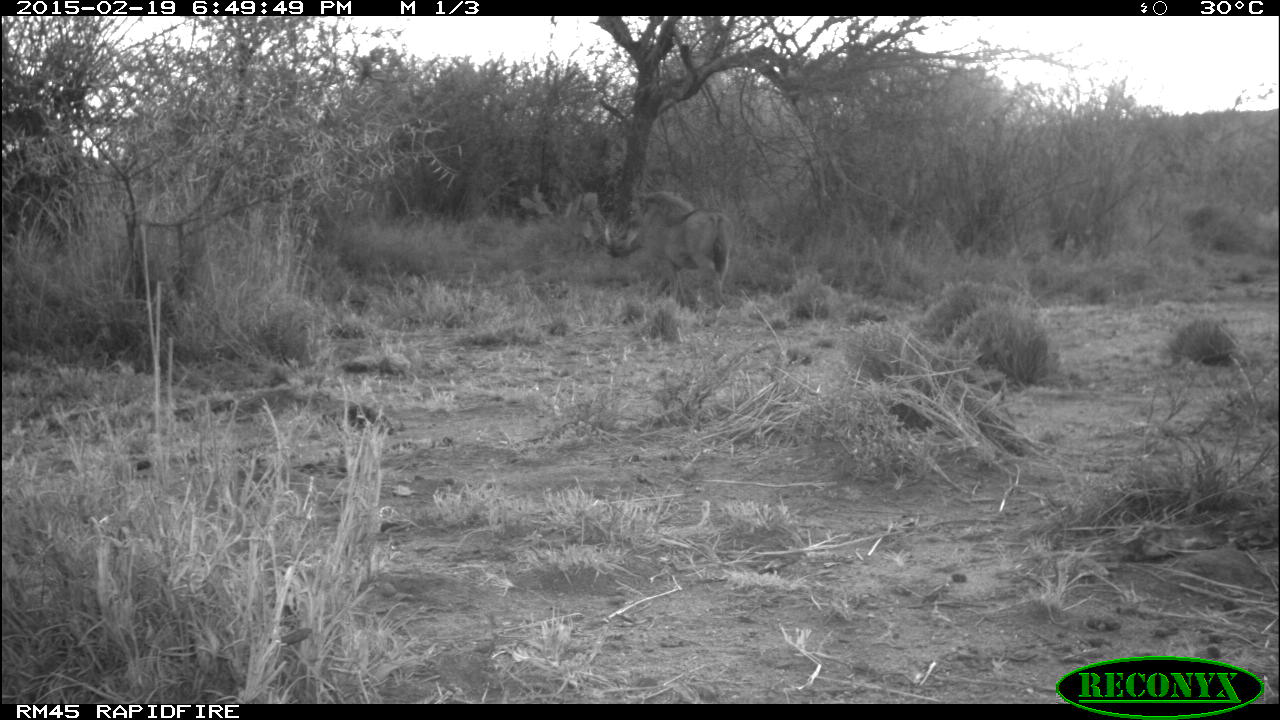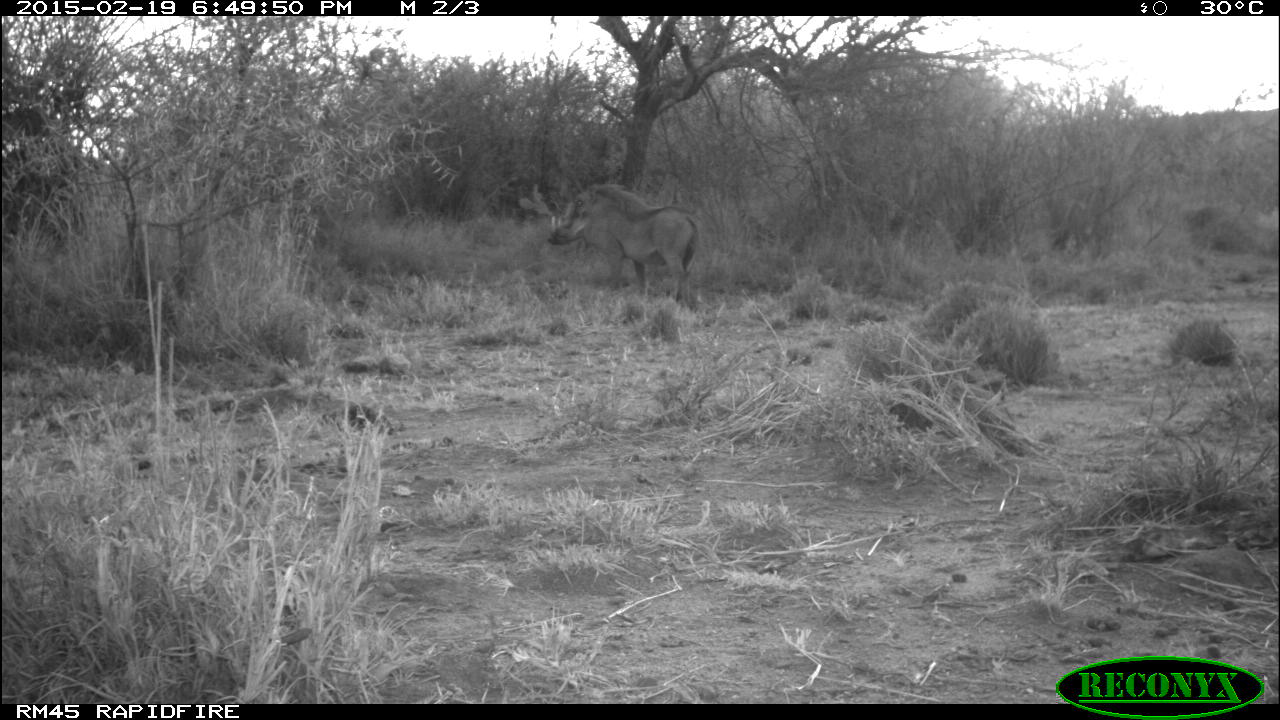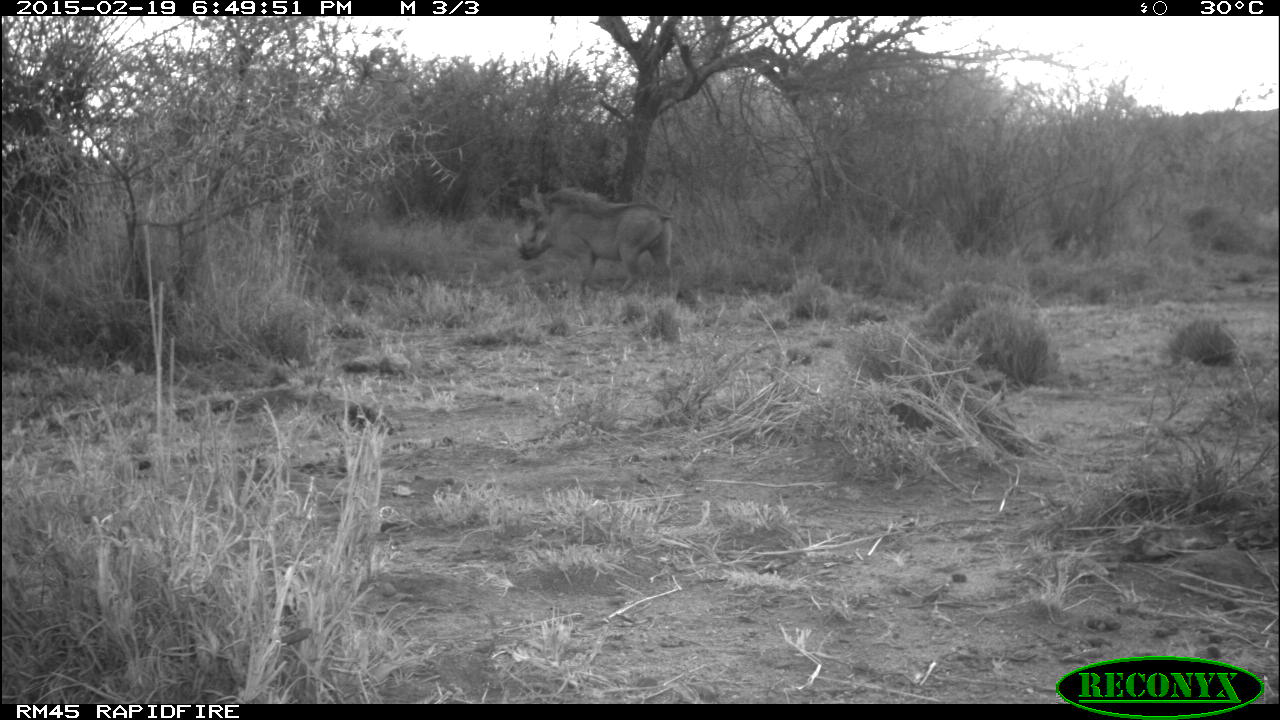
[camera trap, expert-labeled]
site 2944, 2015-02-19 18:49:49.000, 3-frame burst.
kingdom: Animalia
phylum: Chordata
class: Mammalia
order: Artiodactyla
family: Suidae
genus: Phacochoerus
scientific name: Phacochoerus africanus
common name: common warthog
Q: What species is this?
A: Phacochoerus africanus (common warthog).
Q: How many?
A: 1.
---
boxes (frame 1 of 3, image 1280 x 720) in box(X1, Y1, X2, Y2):
phacochoerus africanus: box(602, 192, 734, 309)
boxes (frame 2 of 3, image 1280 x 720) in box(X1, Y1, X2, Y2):
phacochoerus africanus: box(544, 181, 701, 304)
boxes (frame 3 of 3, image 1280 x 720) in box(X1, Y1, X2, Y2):
phacochoerus africanus: box(513, 184, 673, 297)